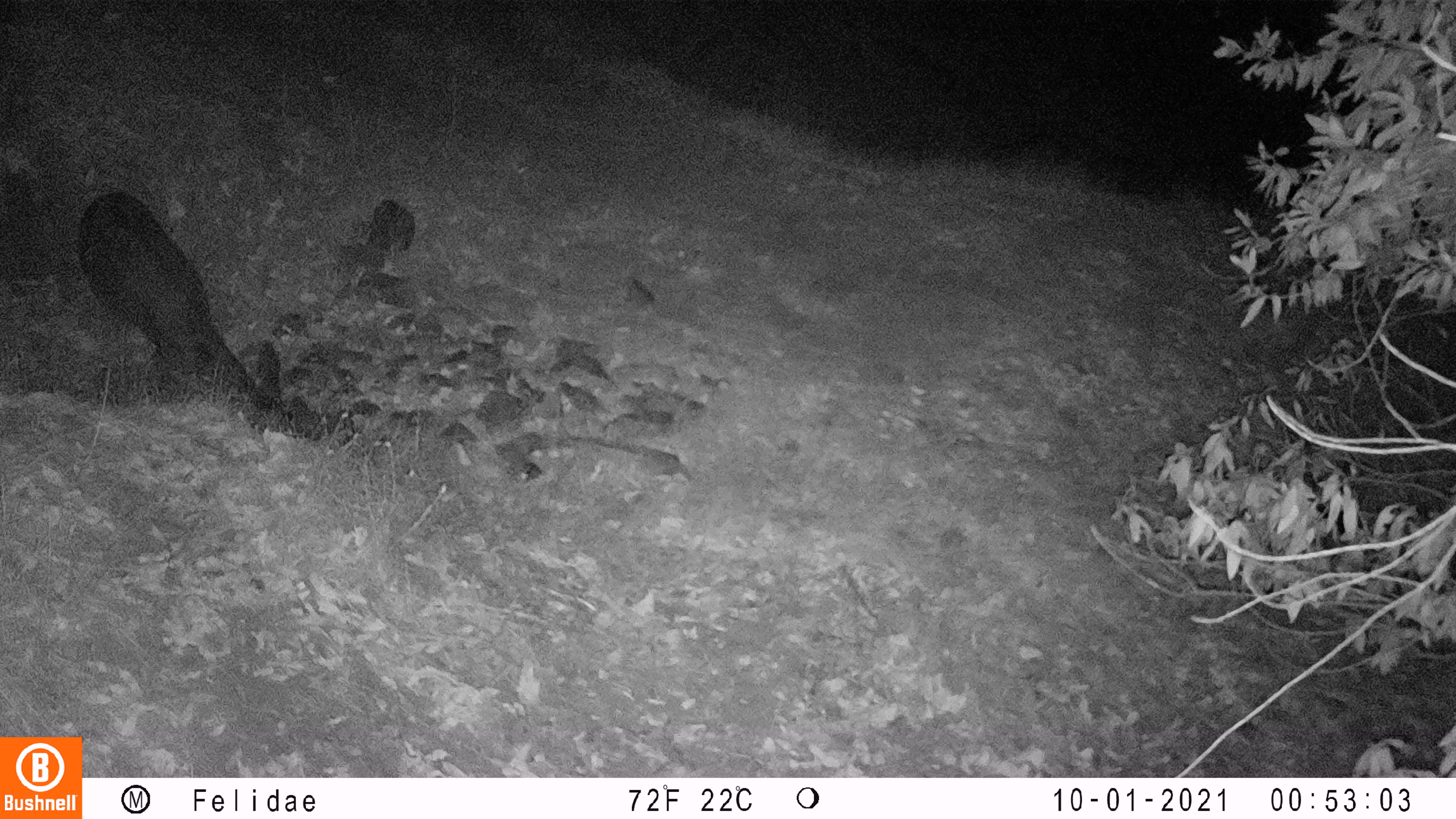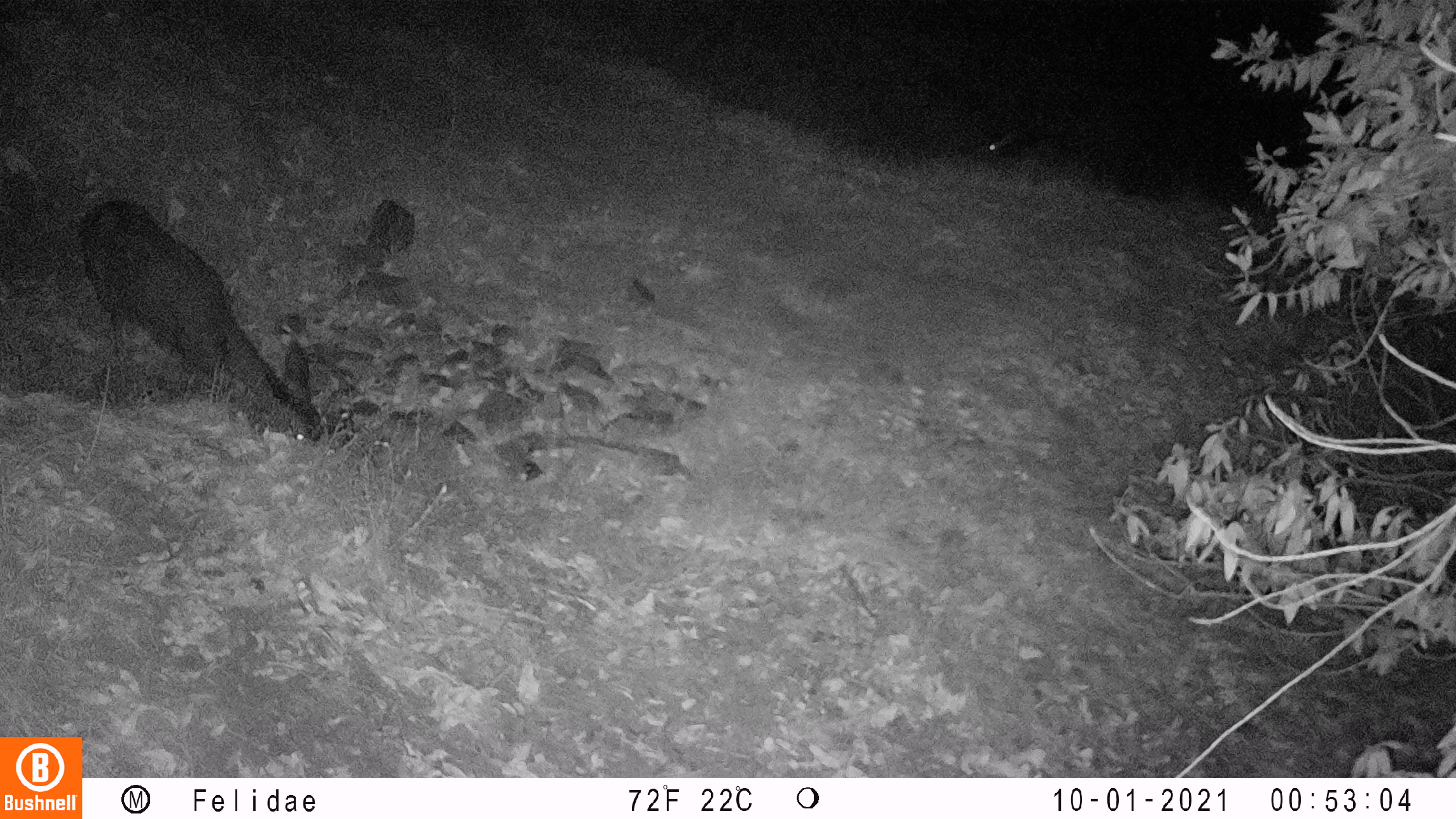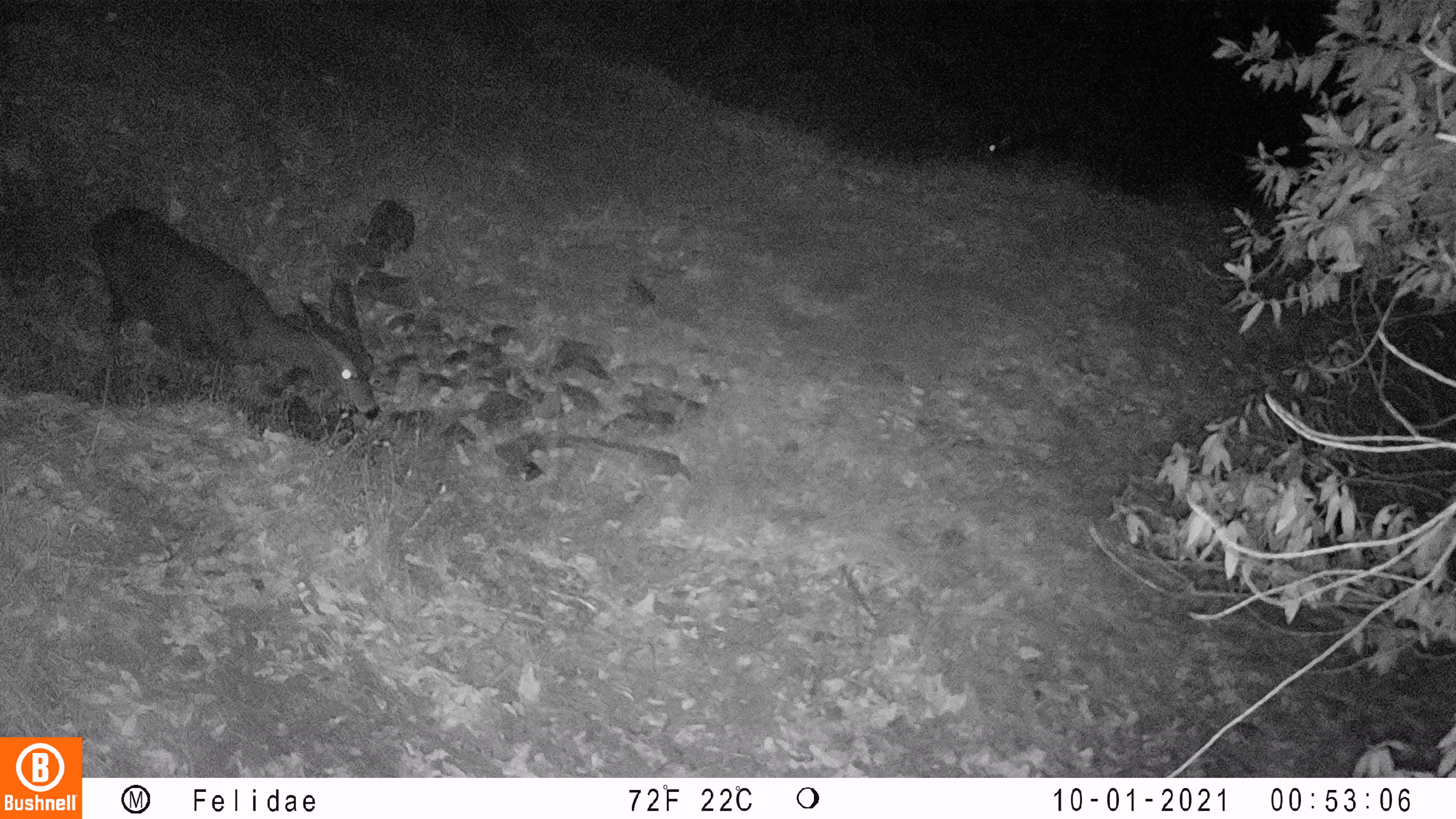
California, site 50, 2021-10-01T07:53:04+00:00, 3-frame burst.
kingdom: Animalia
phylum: Chordata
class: Mammalia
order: Artiodactyla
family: Cervidae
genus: Odocoileus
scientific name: Odocoileus hemionus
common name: mule deer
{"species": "mule deer (Odocoileus hemionus)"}